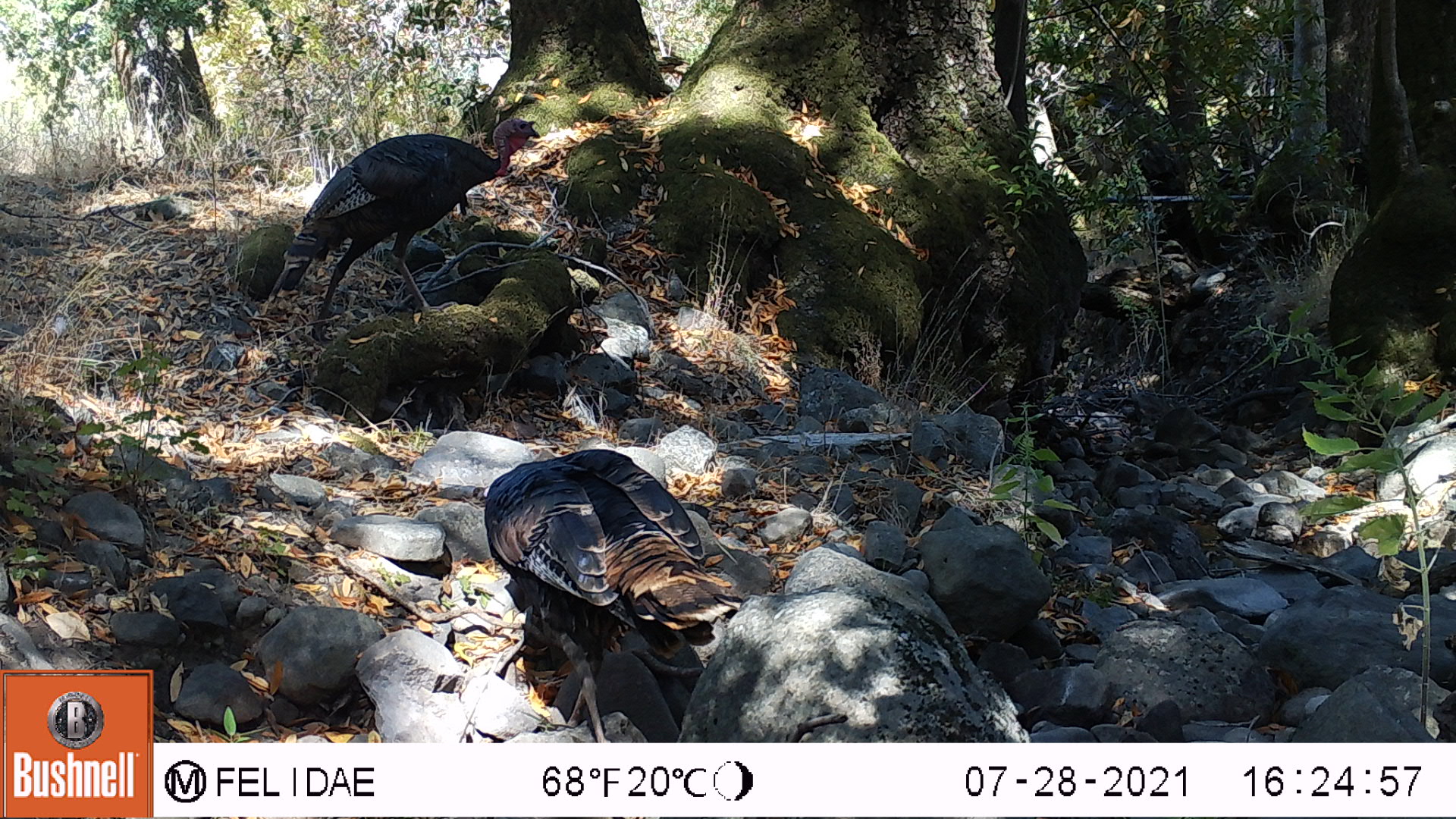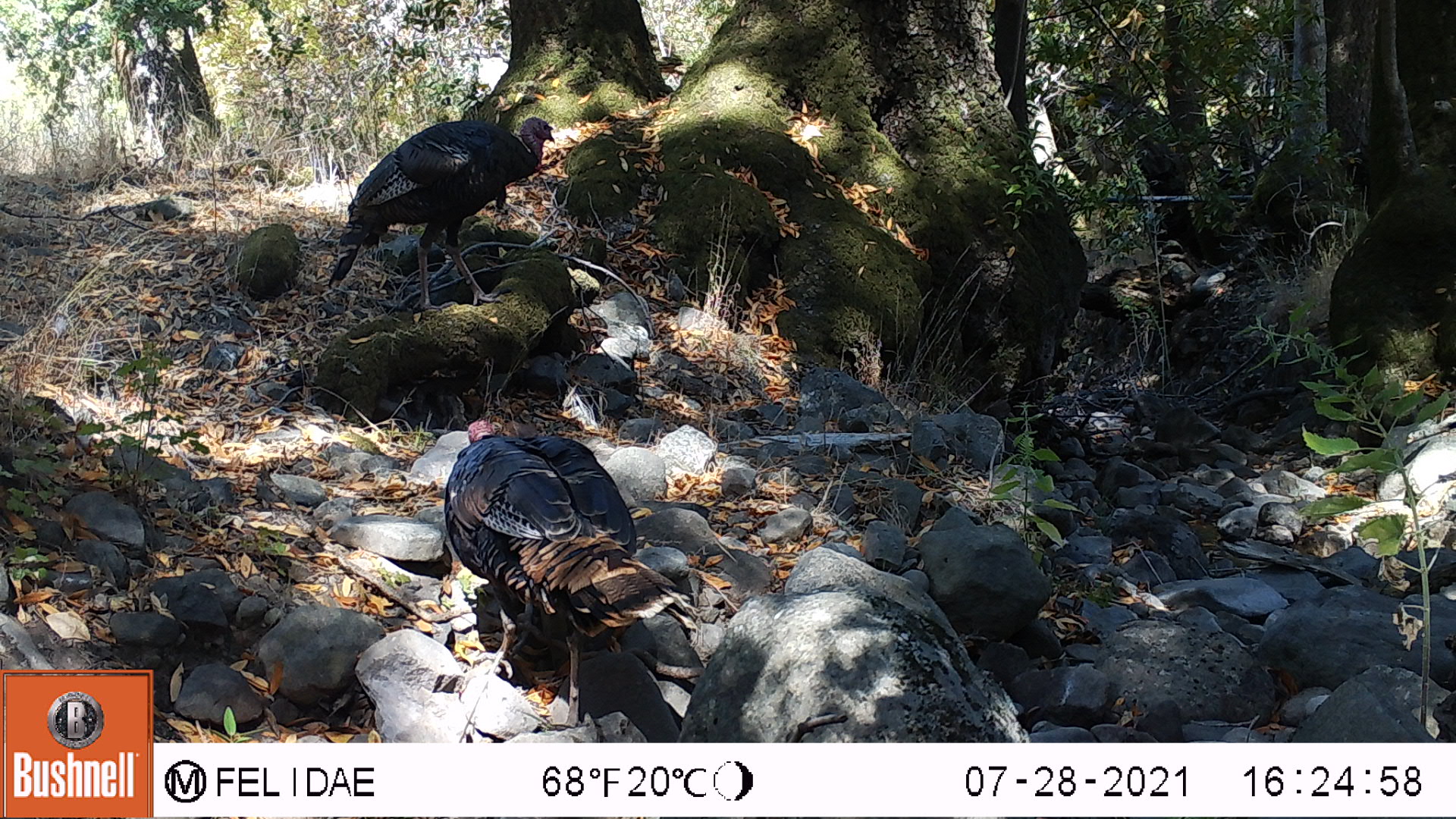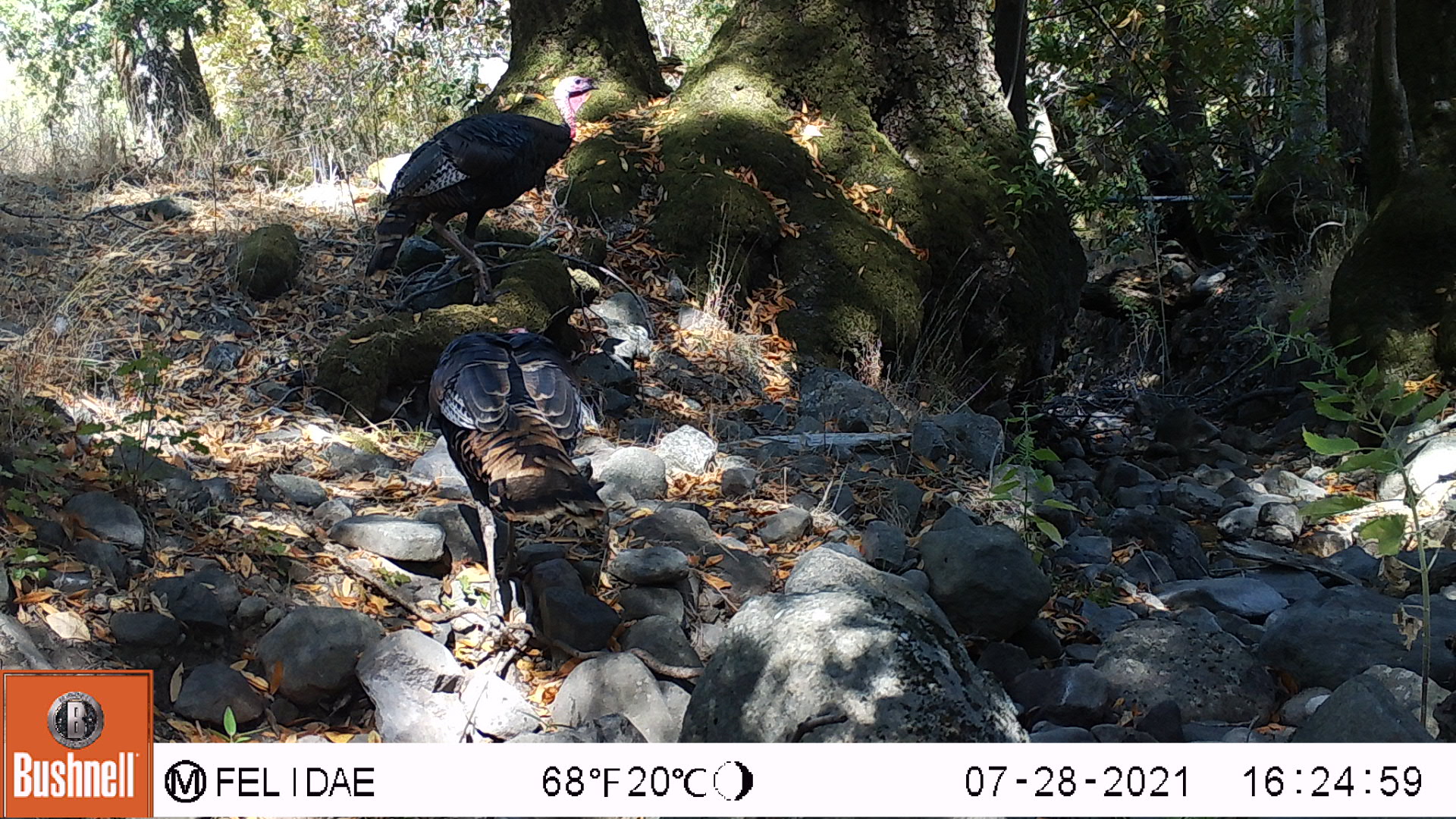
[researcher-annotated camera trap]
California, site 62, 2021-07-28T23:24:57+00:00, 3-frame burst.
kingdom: Animalia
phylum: Chordata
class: Aves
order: Galliformes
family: Phasianidae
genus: Meleagris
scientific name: Meleagris gallopavo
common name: turkey